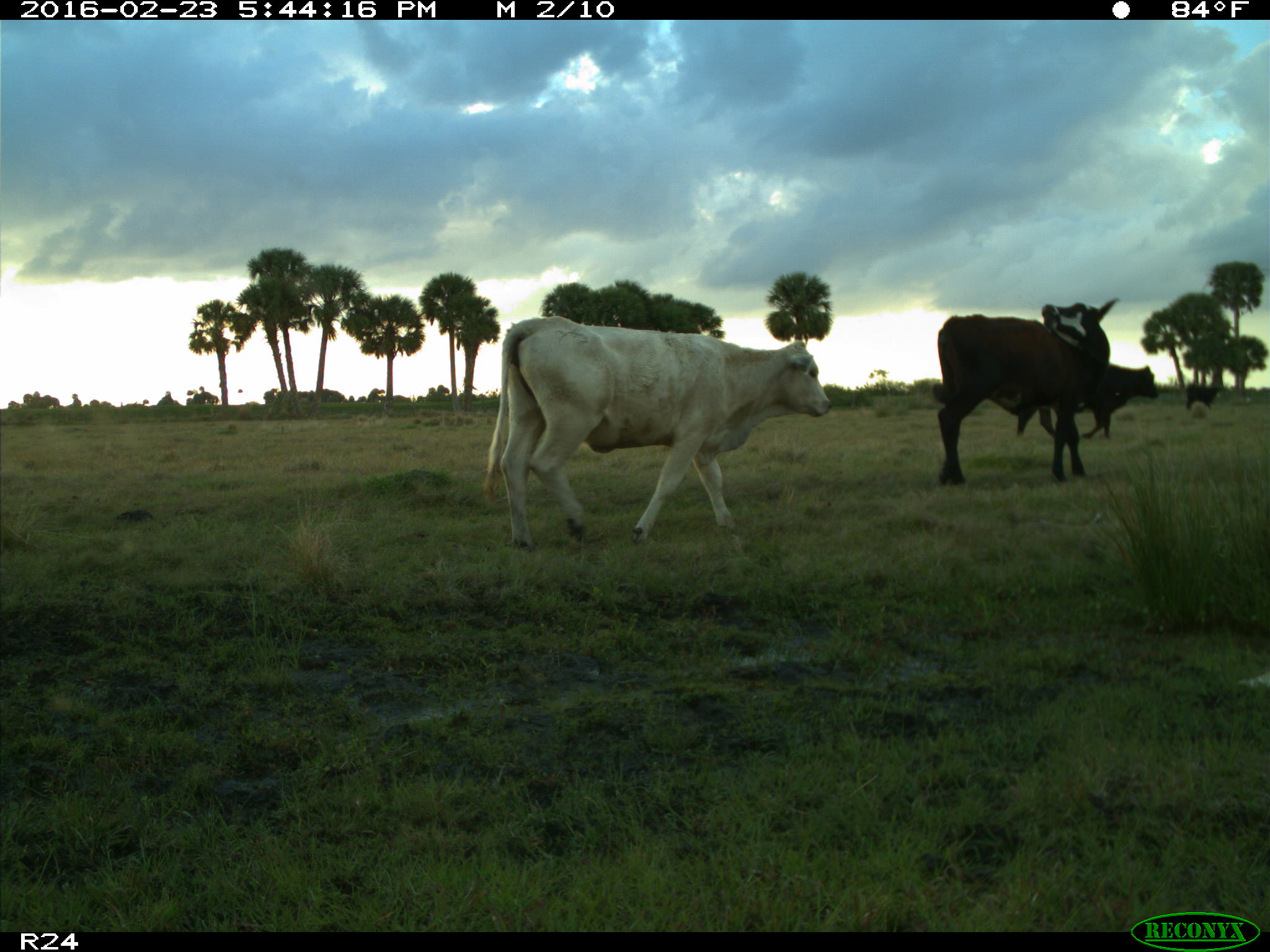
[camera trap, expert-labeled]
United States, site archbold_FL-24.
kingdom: Animalia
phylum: Chordata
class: Mammalia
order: Artiodactyla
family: Bovidae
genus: Bos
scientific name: Bos taurus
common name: domestic cow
Bos taurus (domestic cow).